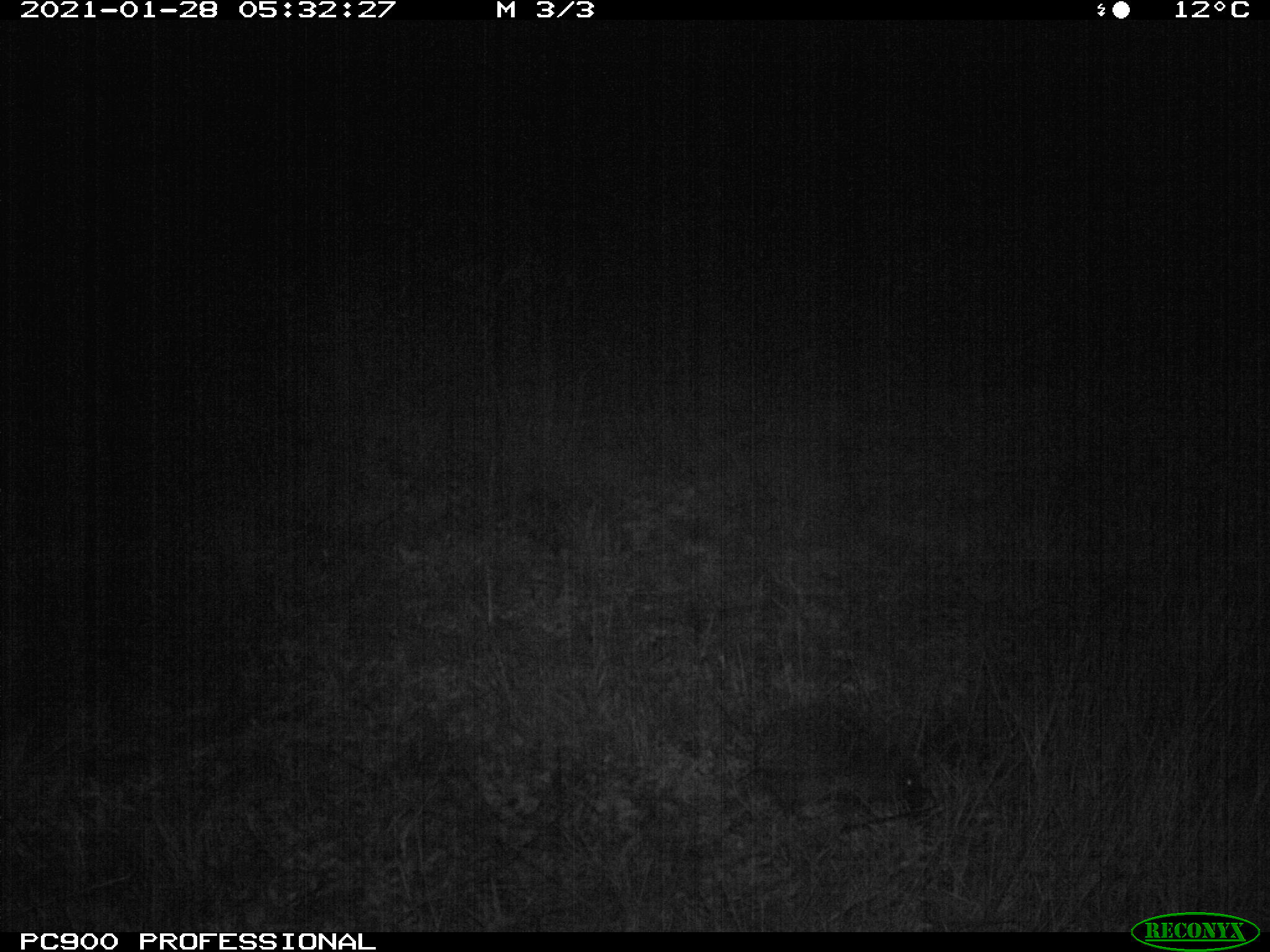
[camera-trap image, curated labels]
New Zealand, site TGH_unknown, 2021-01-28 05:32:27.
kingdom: Animalia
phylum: Chordata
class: Mammalia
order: Eulipotyphla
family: Erinaceidae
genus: Erinaceus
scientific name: Erinaceus europaeus europaeus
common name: european hedgehog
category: hedgehog